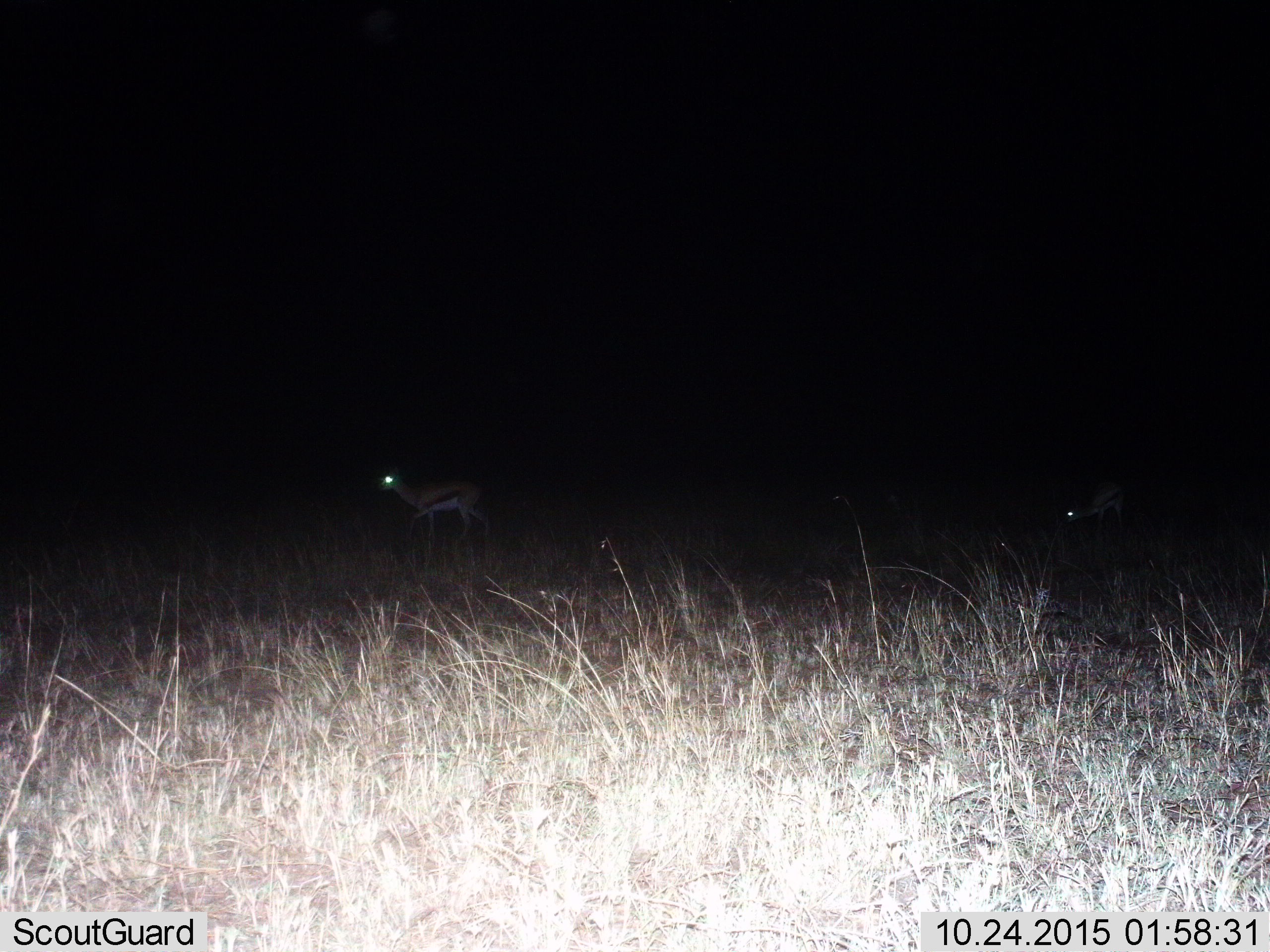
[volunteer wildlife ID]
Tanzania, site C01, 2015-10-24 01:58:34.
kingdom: Animalia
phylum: Chordata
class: Mammalia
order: Artiodactyla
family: Bovidae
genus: Eudorcas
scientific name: Eudorcas thomsonii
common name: thomson's gazelle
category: gazellethomsons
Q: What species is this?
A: Gazellethomsons (thomson's gazelle) (Eudorcas thomsonii).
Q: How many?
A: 2.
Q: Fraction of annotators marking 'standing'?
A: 41%.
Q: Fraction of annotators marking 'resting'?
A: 6%.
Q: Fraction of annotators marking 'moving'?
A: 76%.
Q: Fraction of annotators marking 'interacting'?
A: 0%.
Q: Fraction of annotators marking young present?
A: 6%.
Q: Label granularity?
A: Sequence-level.